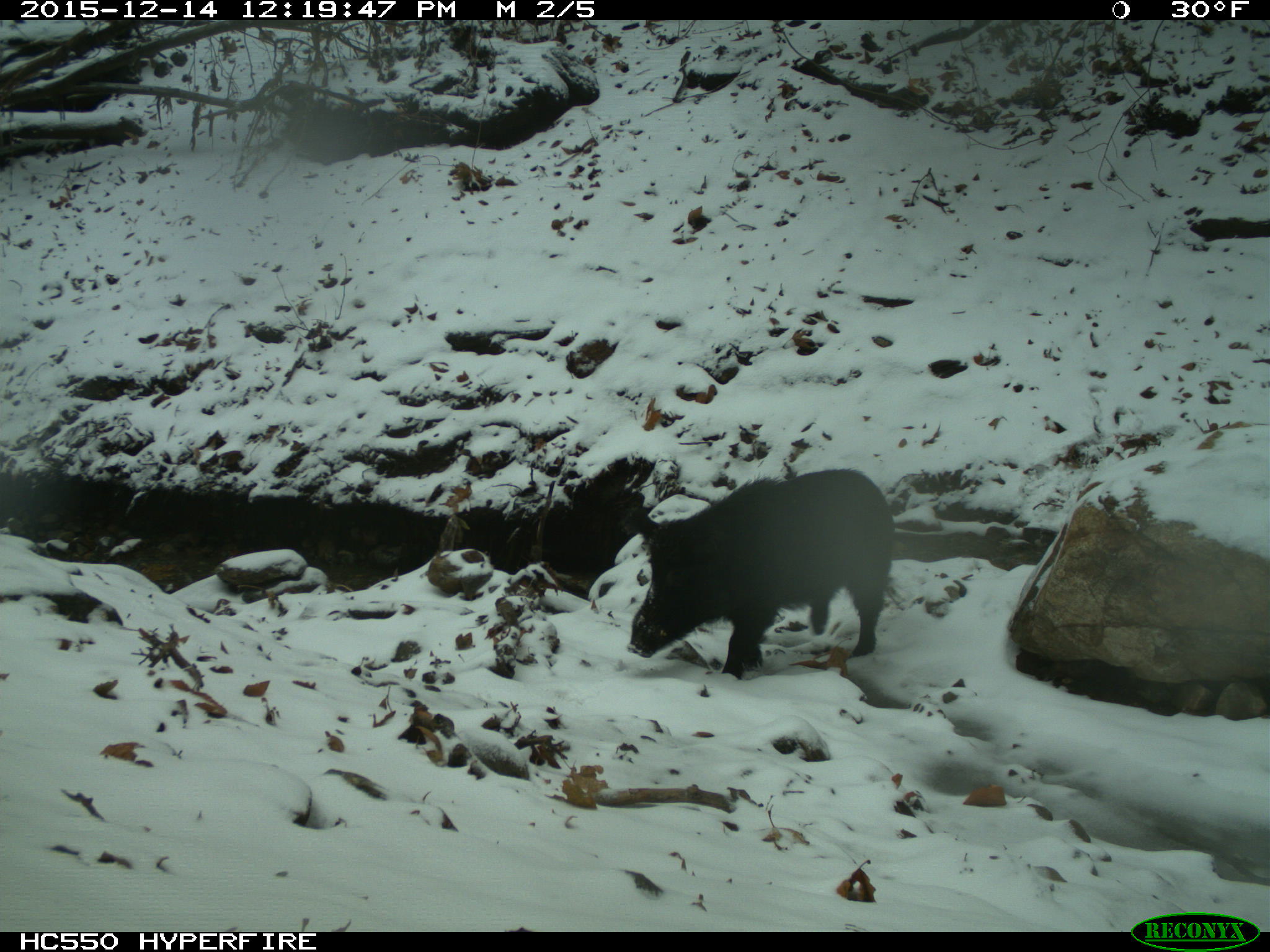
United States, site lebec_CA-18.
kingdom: Animalia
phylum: Chordata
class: Mammalia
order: Artiodactyla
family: Suidae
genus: Sus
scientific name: Sus scrofa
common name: wild boar